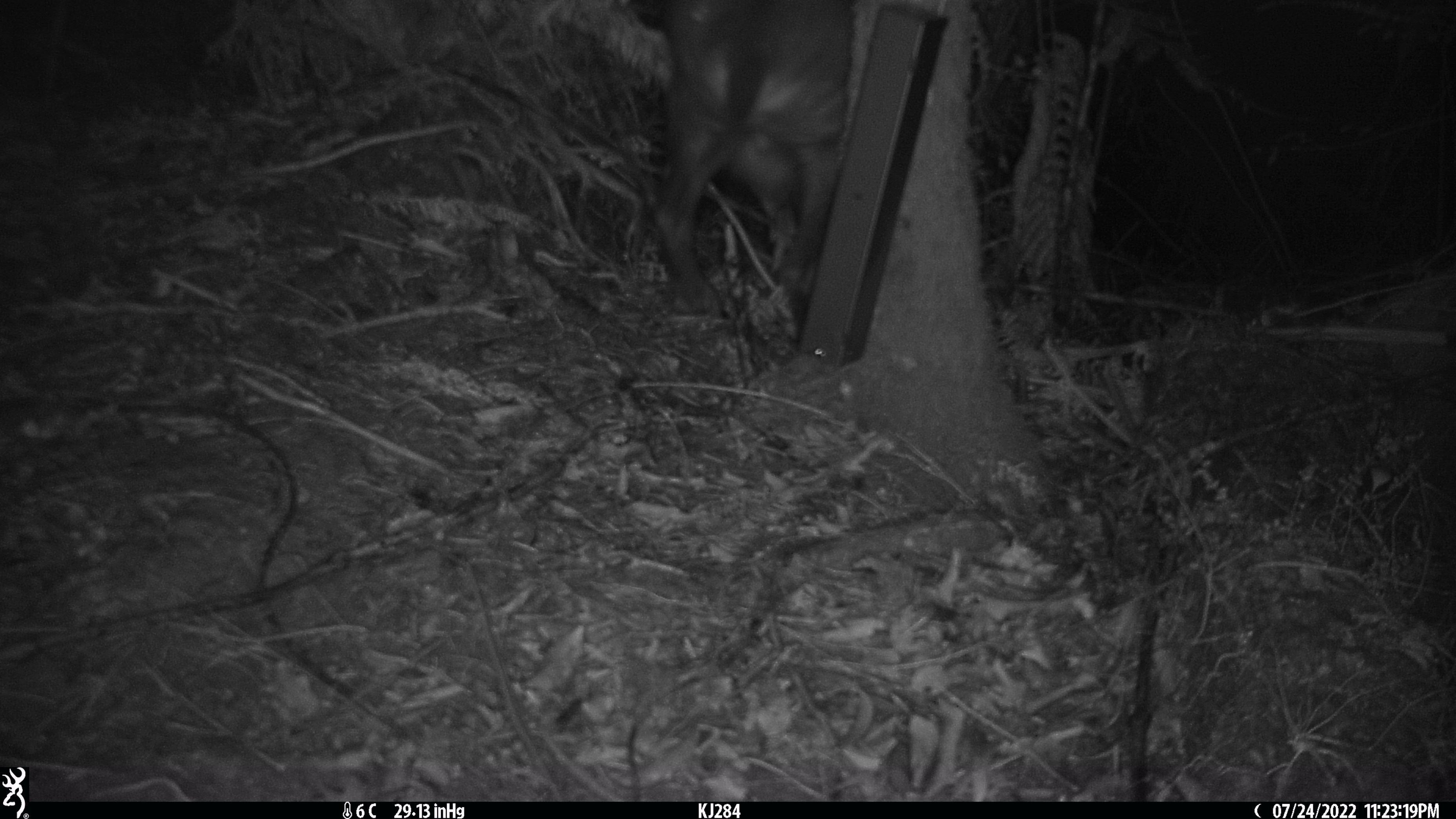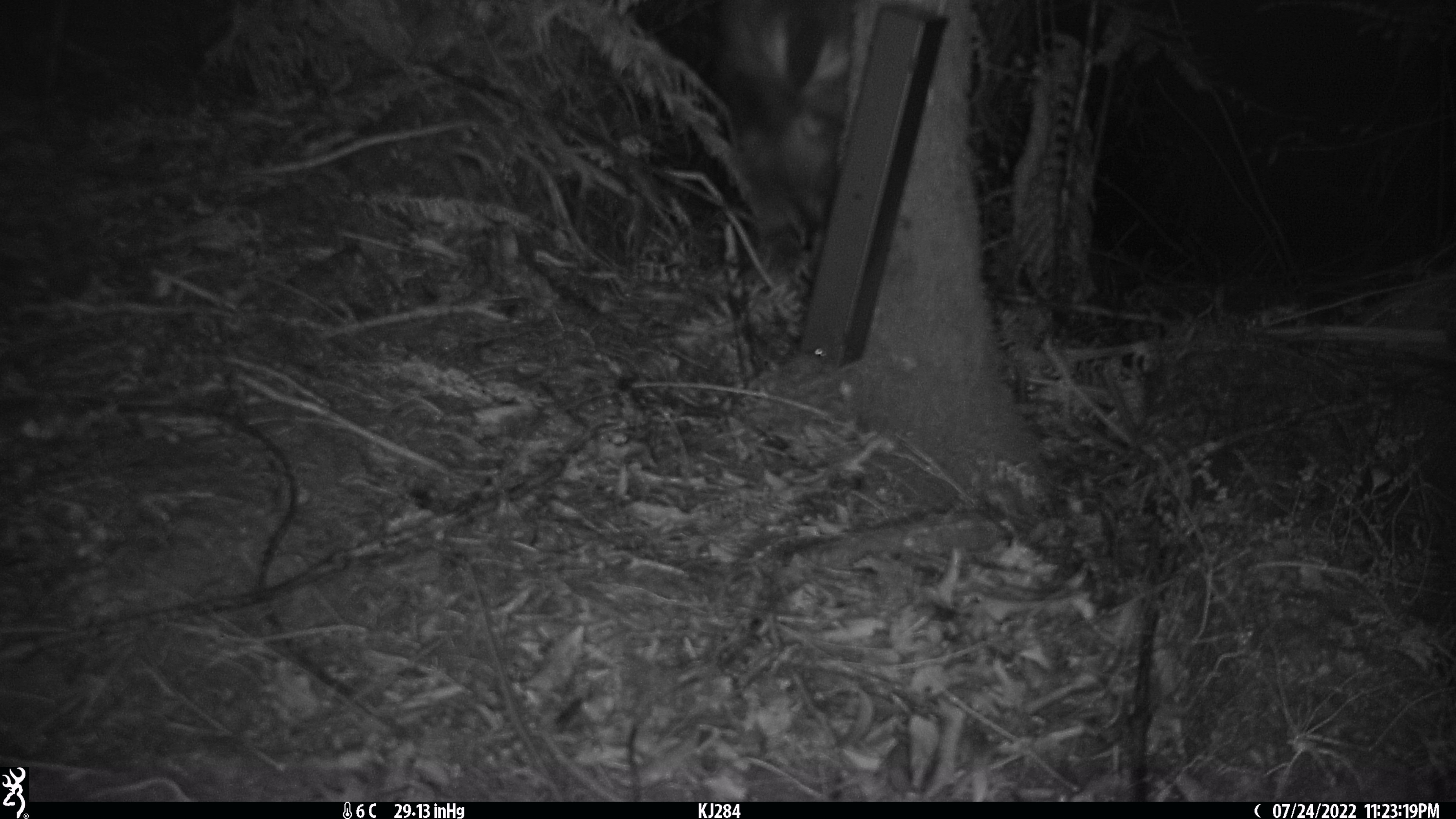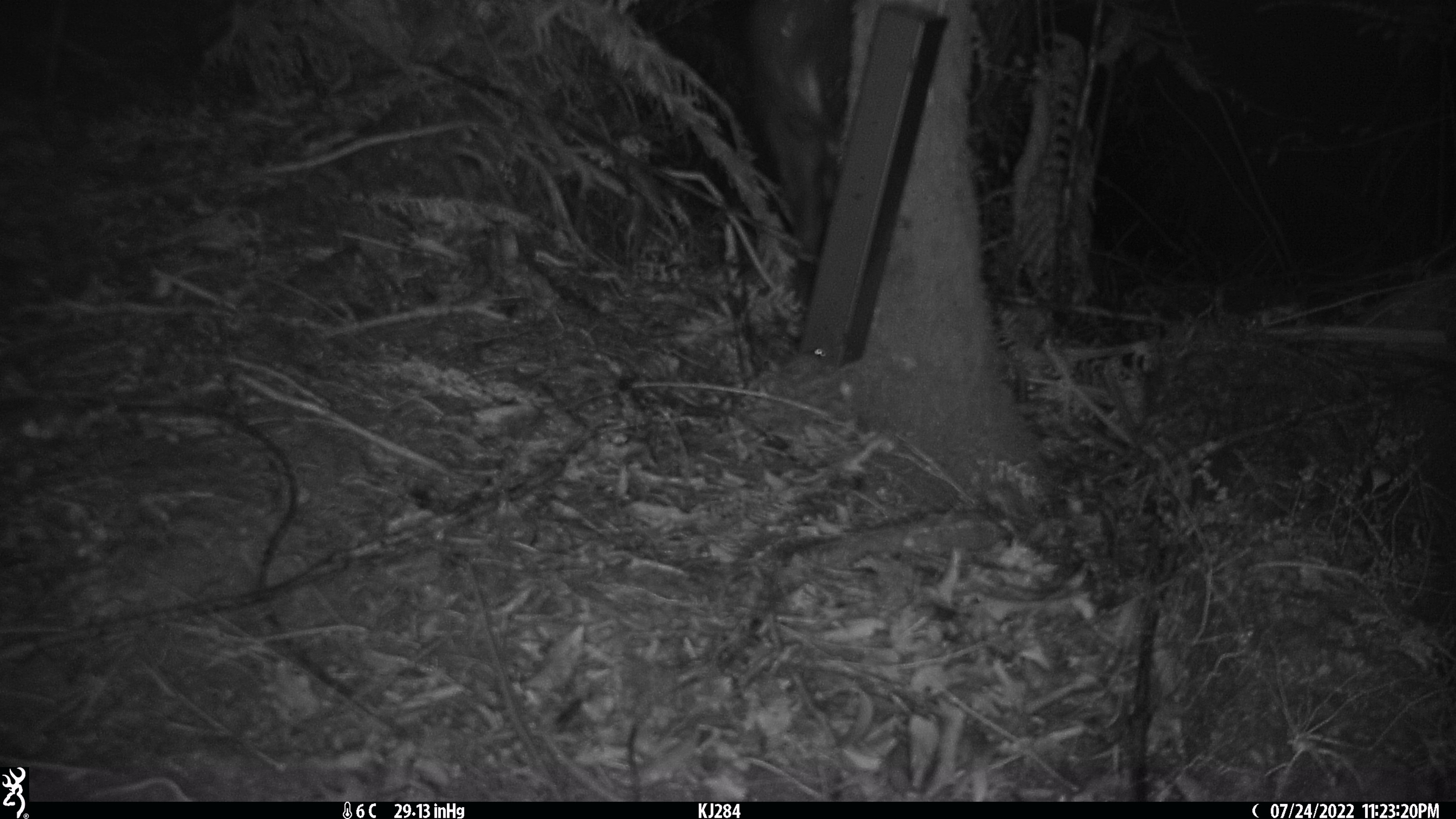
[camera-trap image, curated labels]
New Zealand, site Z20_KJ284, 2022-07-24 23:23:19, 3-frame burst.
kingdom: Animalia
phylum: Chordata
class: Mammalia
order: Artiodactyla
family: Bovidae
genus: Rupicapra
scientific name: Rupicapra rupicapra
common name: alpine chamois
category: chamois